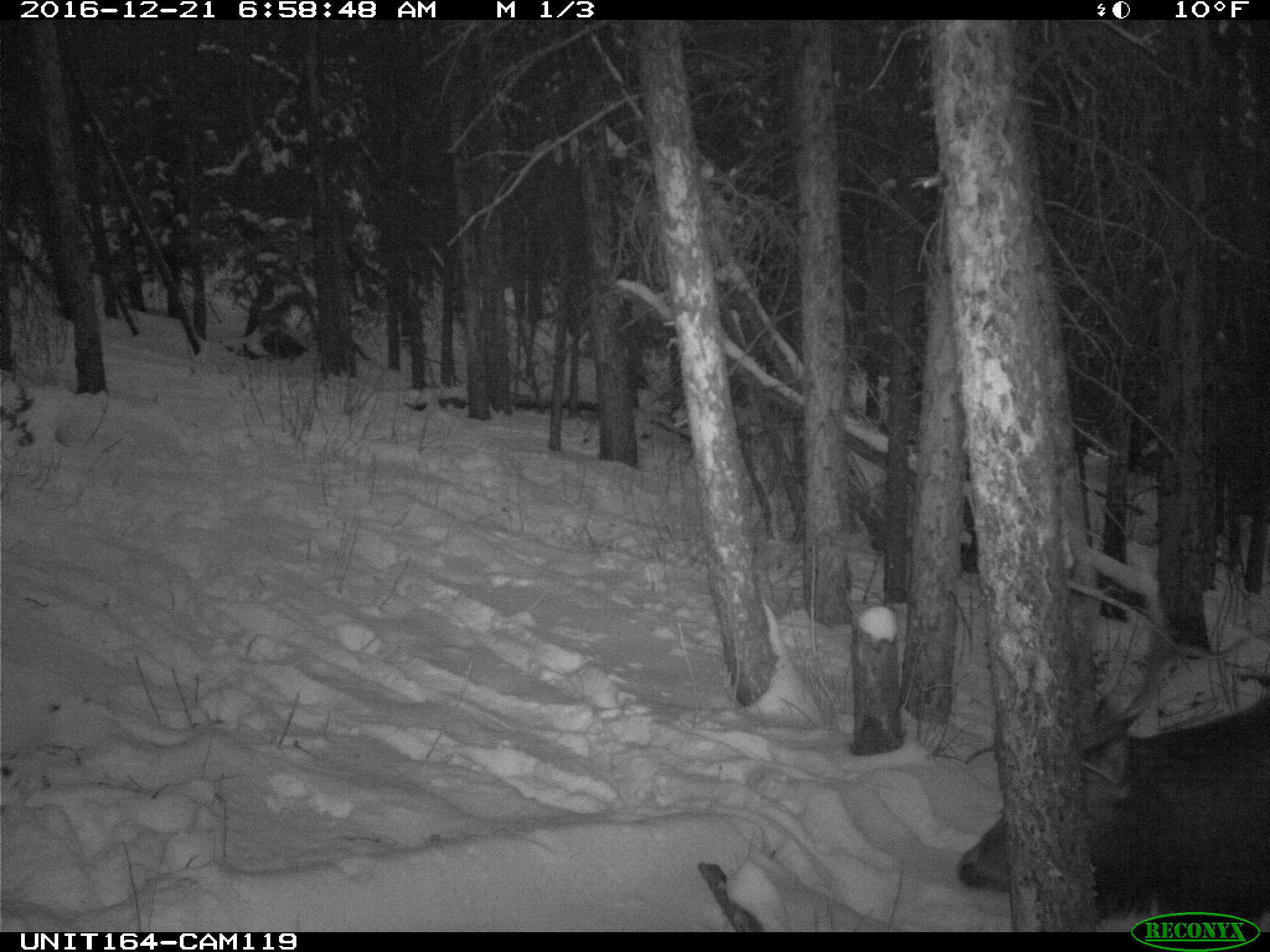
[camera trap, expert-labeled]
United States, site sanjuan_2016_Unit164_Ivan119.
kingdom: Animalia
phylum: Chordata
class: Mammalia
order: Artiodactyla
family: Cervidae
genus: Cervus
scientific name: Cervus elaphus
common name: red deer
Cervus elaphus (red deer).